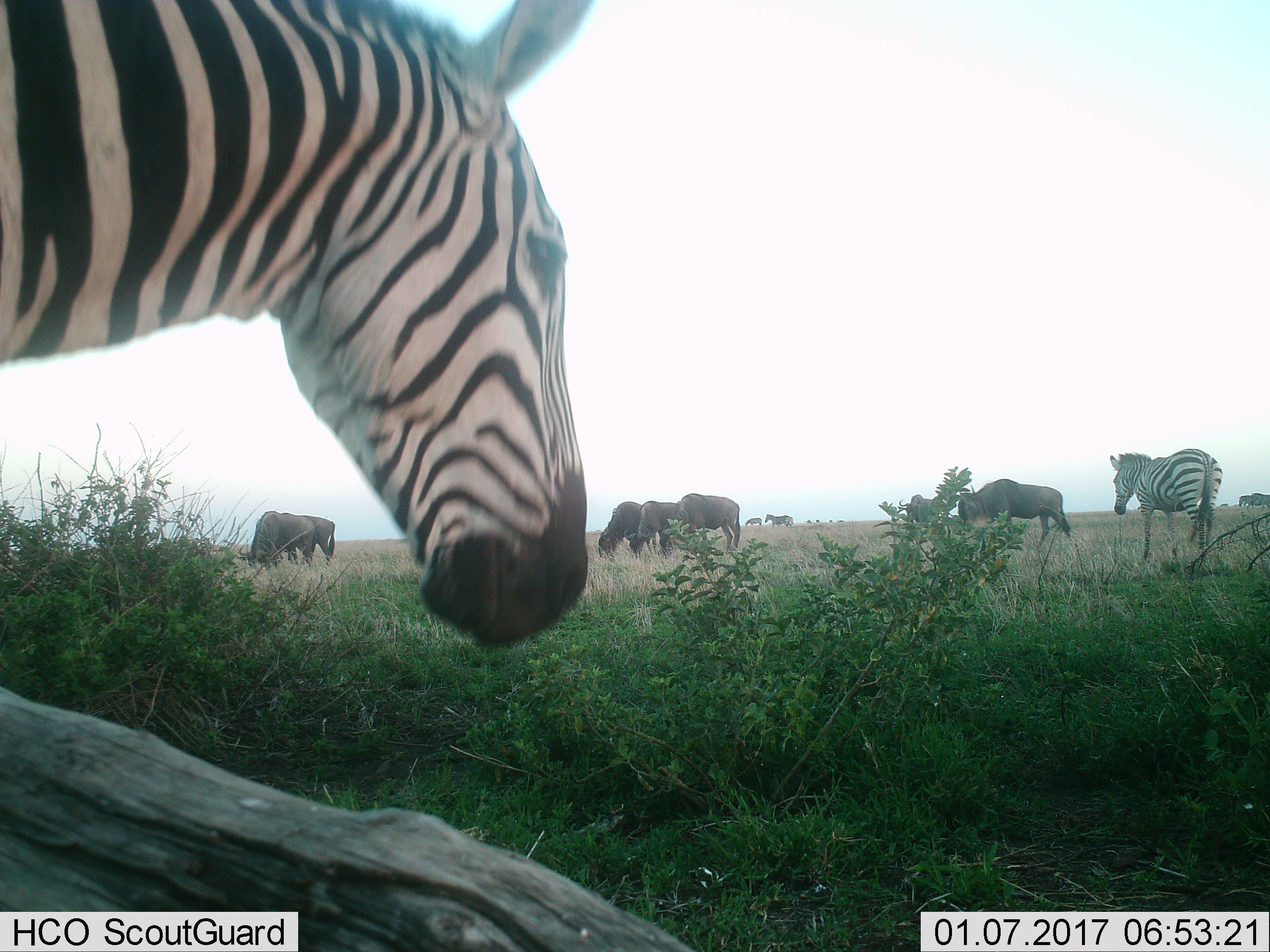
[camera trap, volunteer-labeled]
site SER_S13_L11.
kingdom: Animalia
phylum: Chordata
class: Mammalia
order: Artiodactyla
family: Bovidae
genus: Connochaetes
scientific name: Connochaetes taurinus taurinus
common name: blue wildebeest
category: wildebeestblue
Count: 7.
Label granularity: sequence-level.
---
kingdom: Animalia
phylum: Chordata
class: Mammalia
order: Perissodactyla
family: Equidae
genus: Equus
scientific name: Equus quagga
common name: plains zebra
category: zebraplains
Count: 2.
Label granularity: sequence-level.